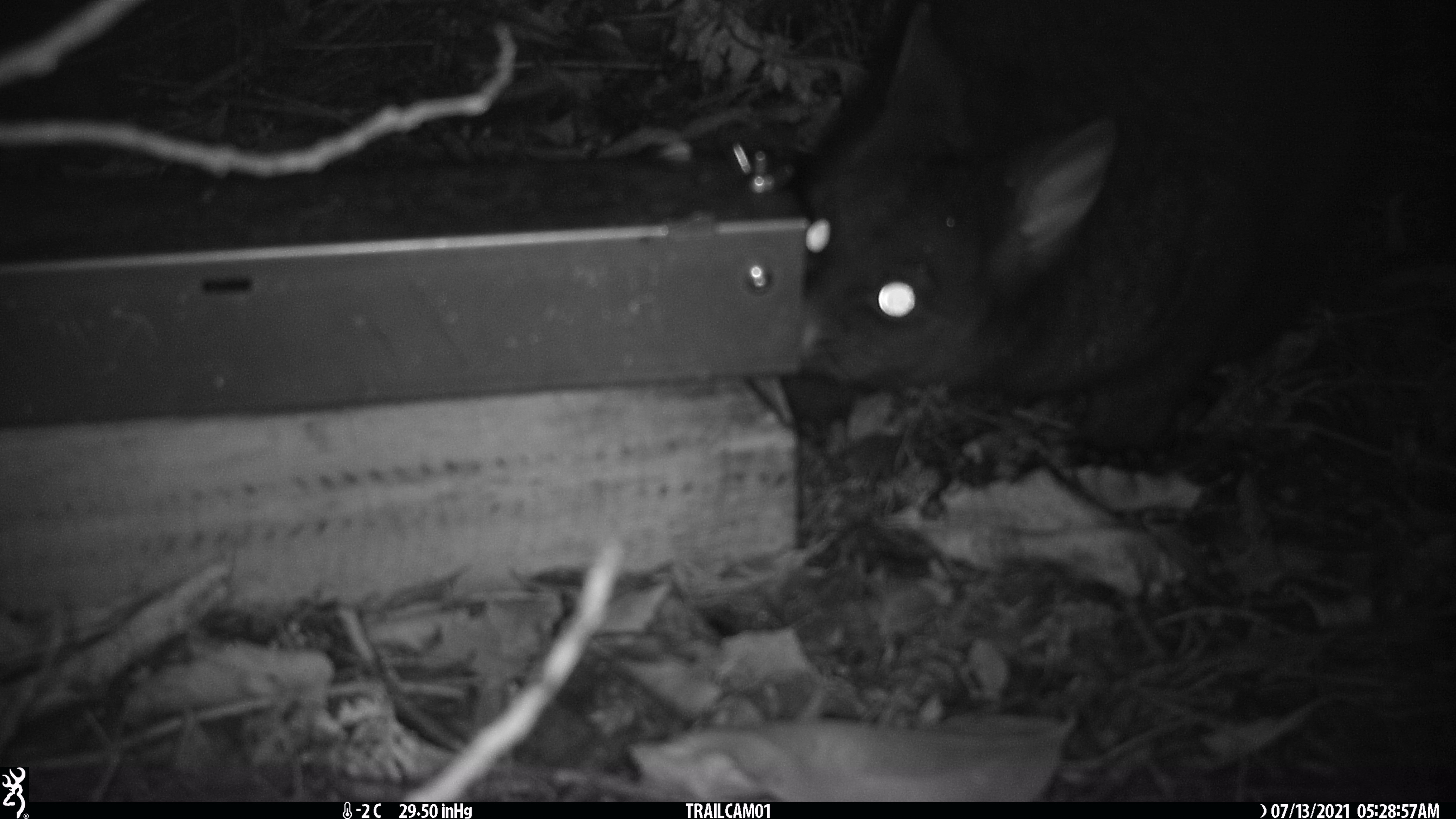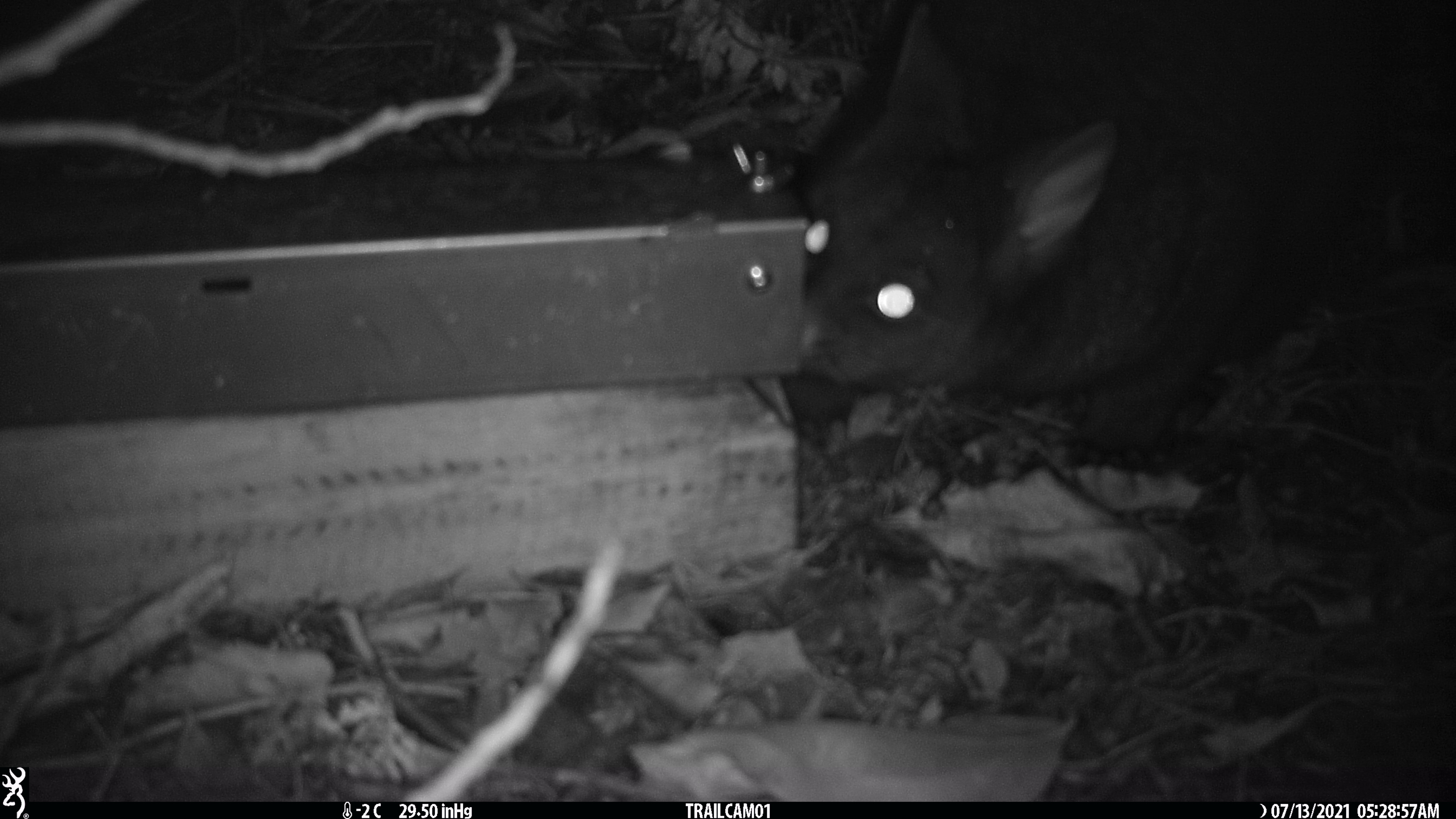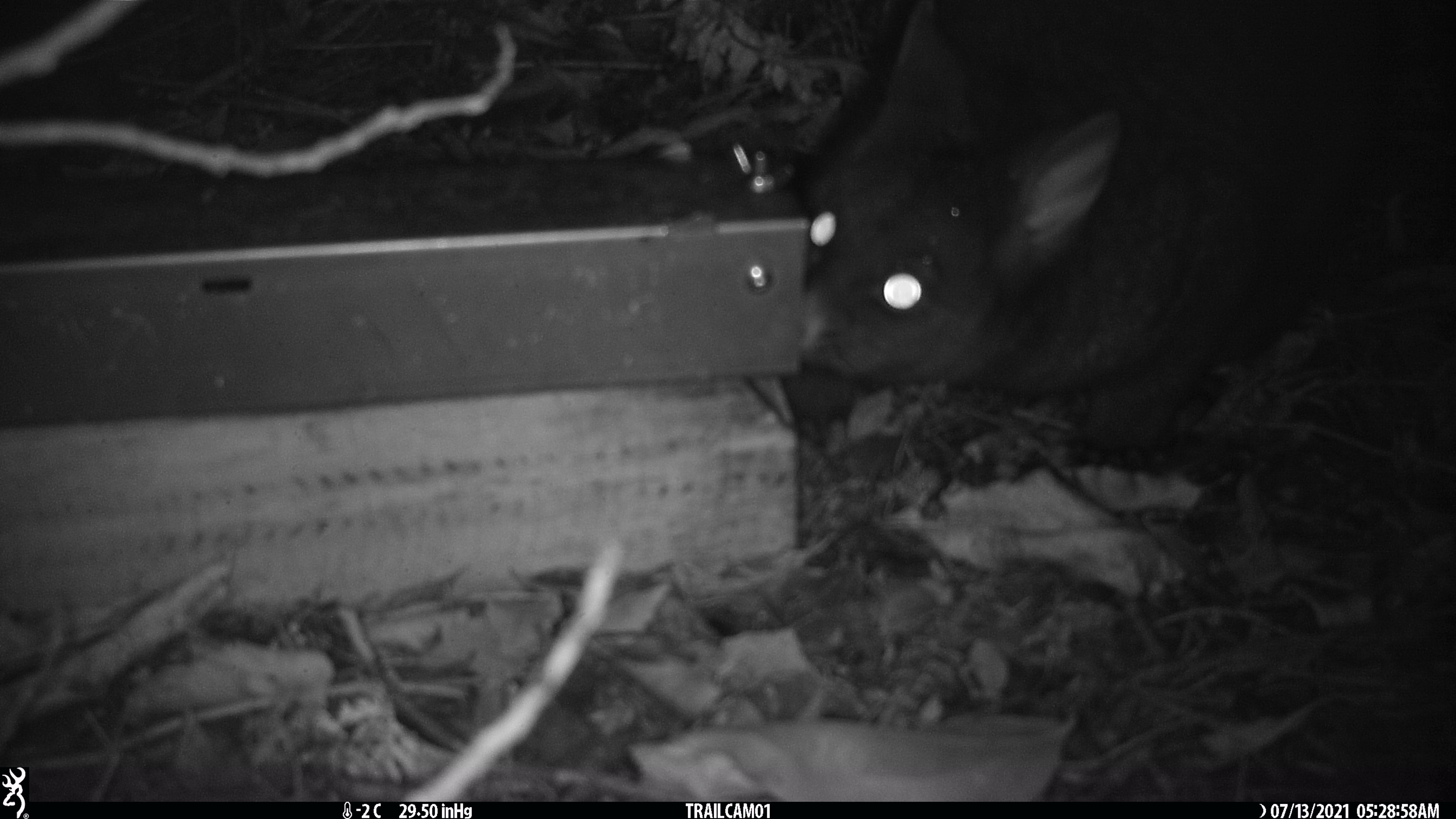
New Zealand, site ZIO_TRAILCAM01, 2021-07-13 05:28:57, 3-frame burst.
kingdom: Animalia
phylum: Chordata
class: Mammalia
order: Diprotodontia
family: Phalangeridae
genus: Trichosurus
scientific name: Trichosurus vulpecula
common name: common brushtail possum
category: possum